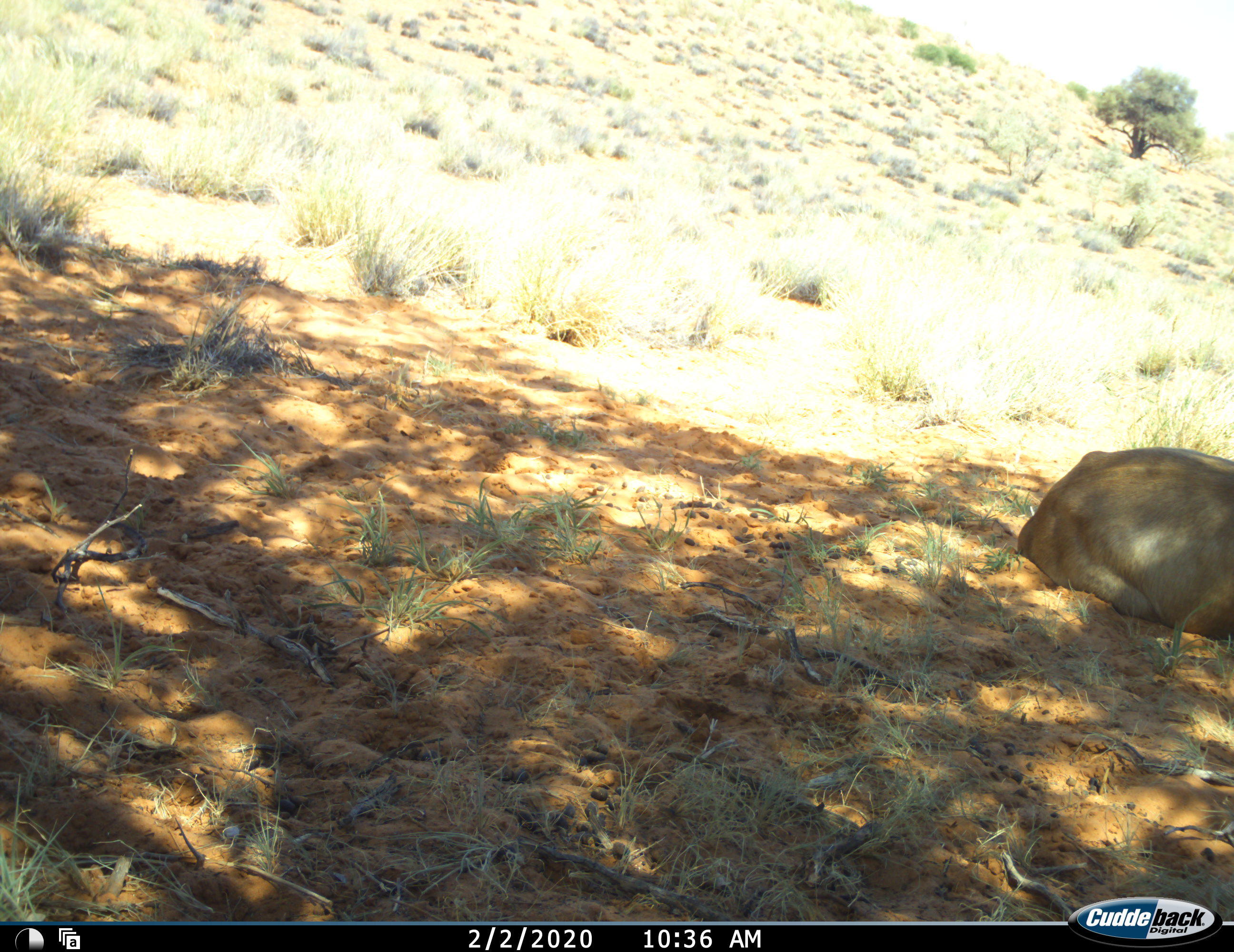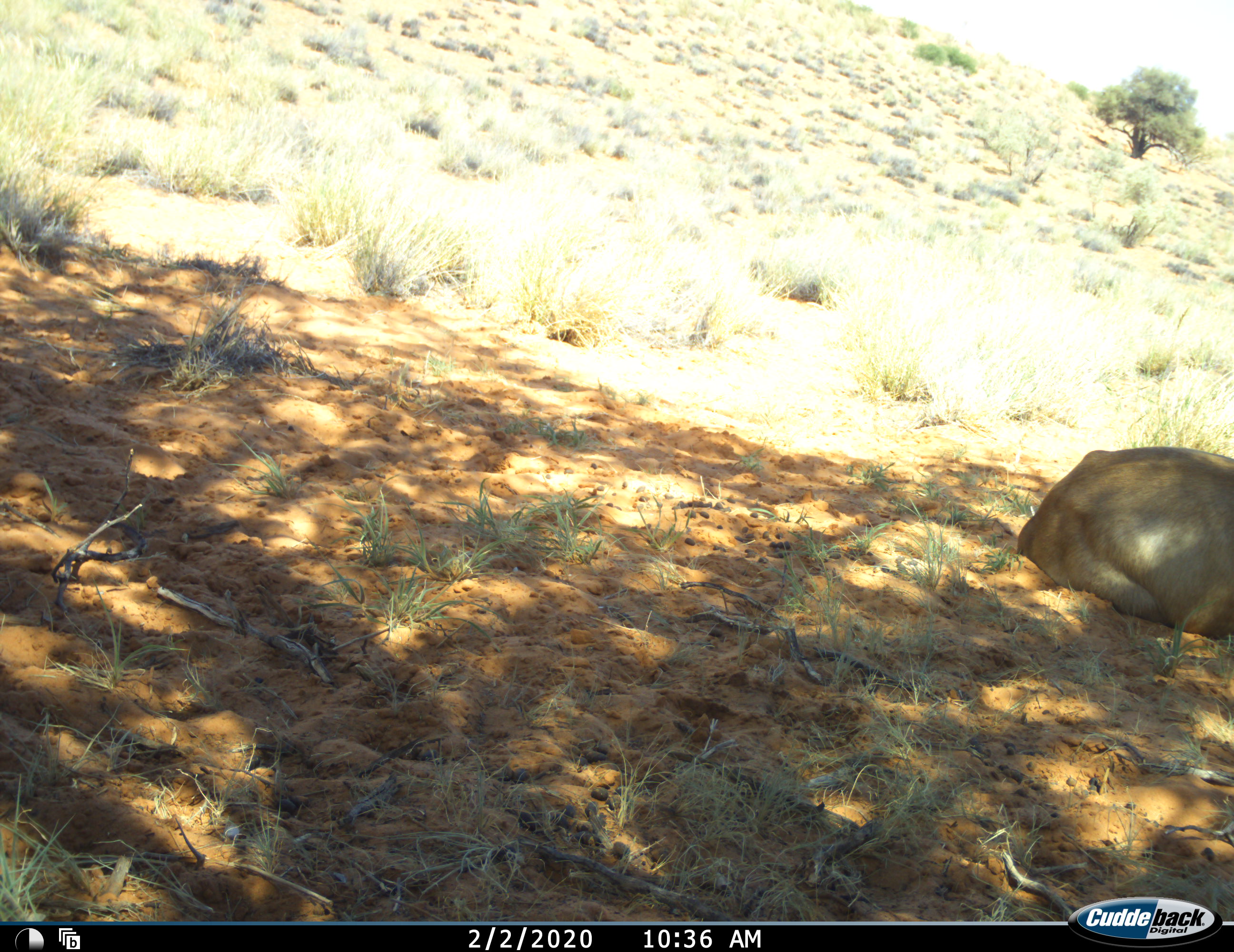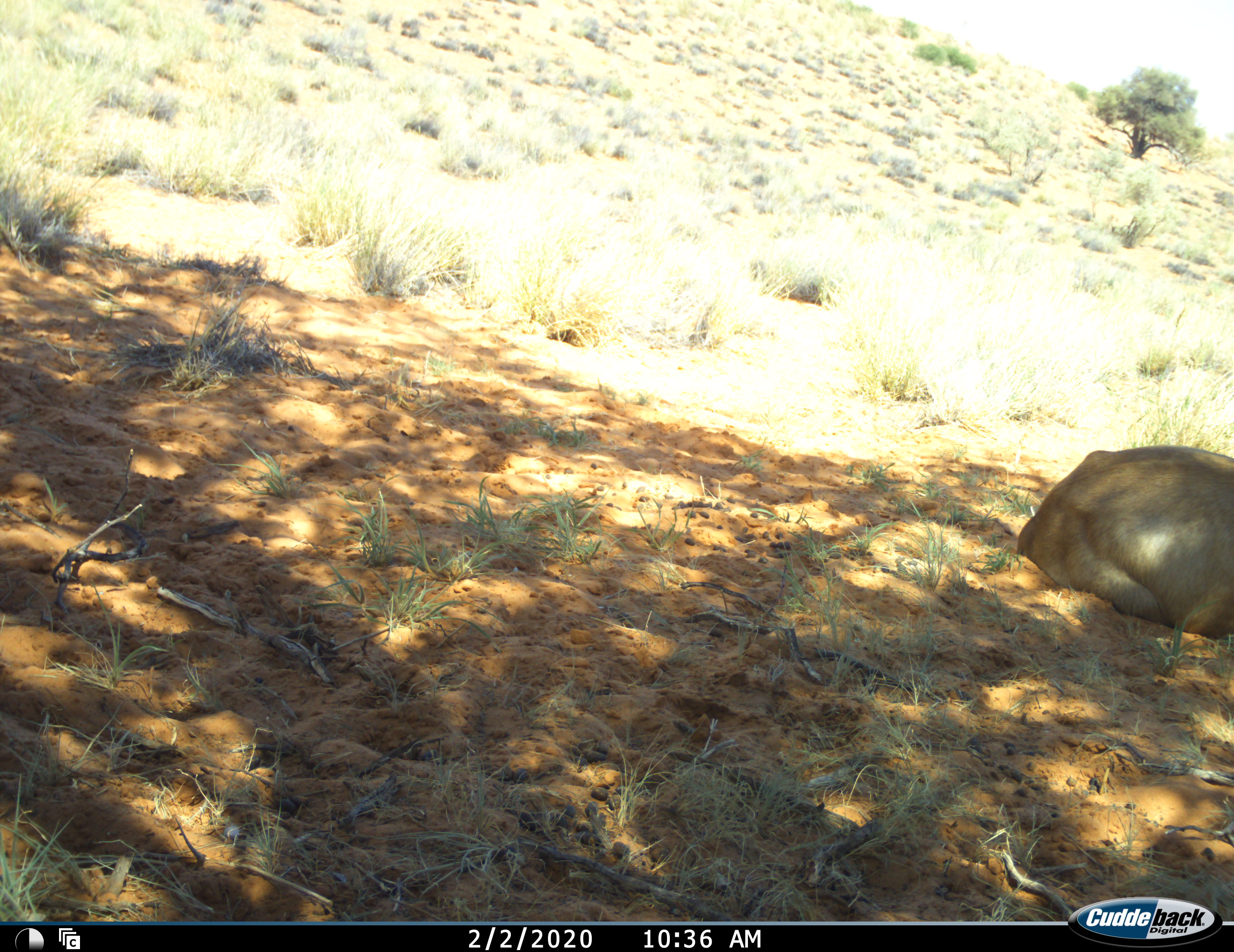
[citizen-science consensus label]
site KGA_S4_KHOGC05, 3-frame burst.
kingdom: Animalia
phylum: Chordata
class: Mammalia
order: Artiodactyla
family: Bovidae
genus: Alcelaphus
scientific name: Alcelaphus buselaphus caama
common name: red hartebeest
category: hartebeestred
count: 1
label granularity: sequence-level